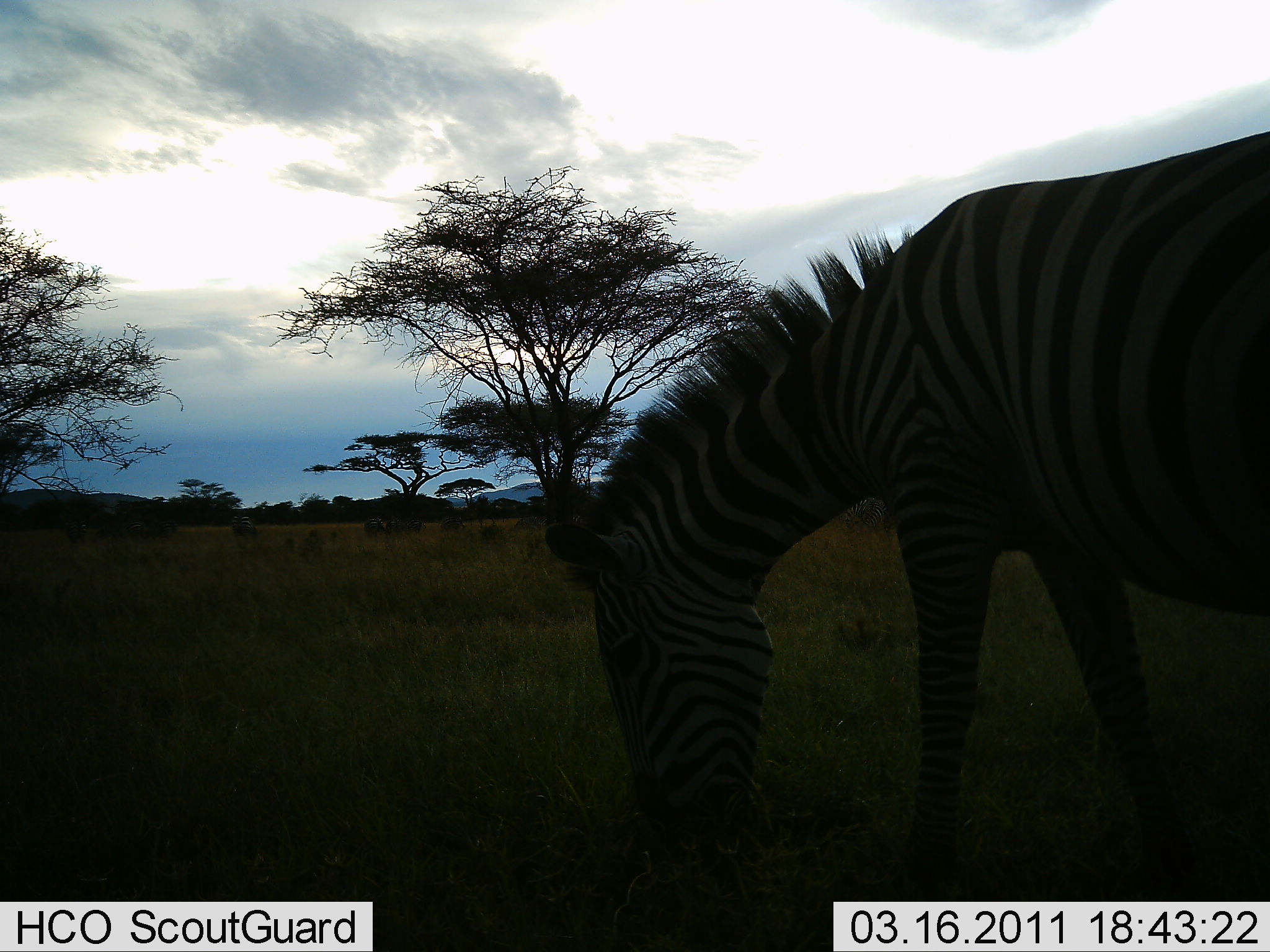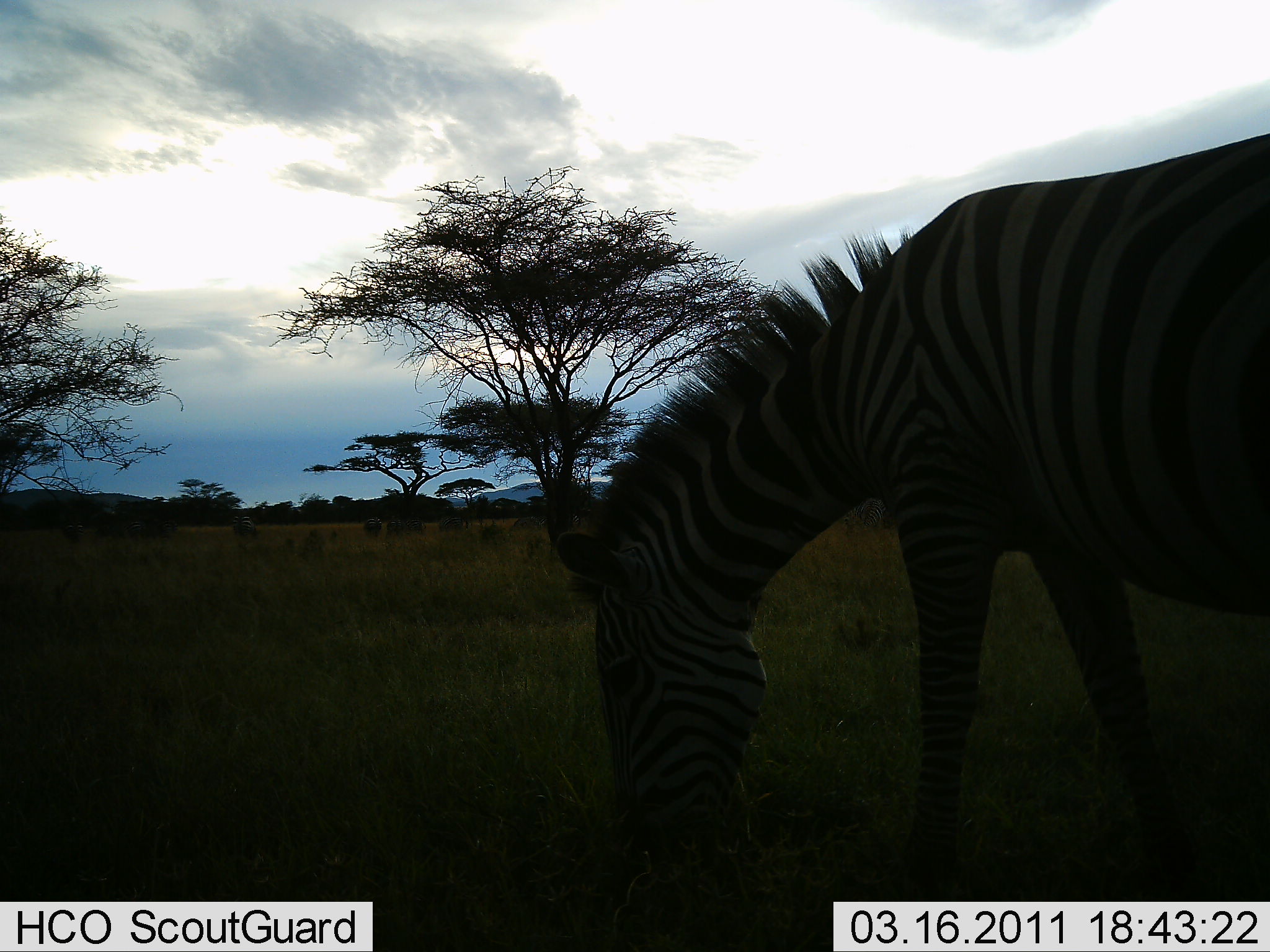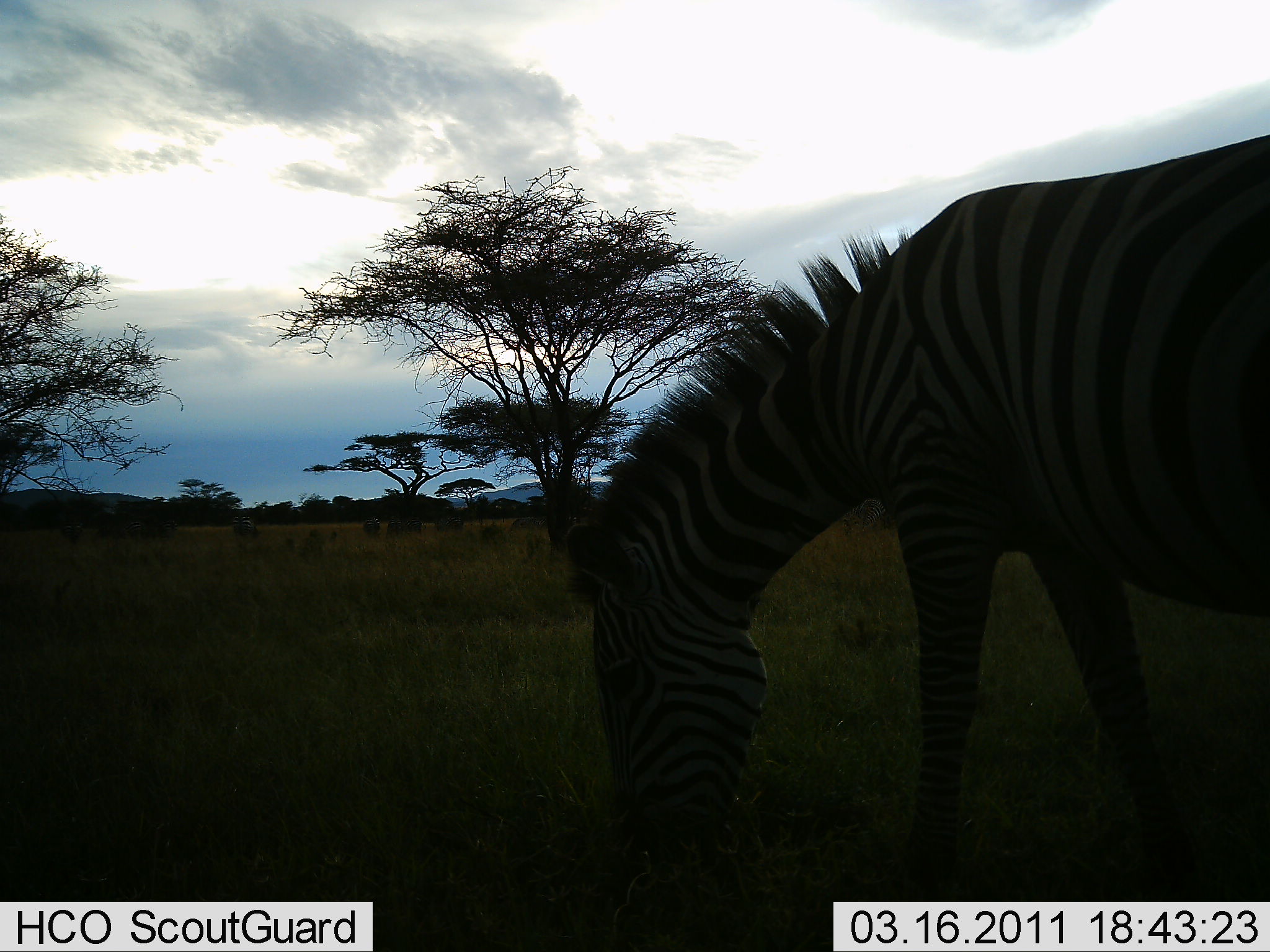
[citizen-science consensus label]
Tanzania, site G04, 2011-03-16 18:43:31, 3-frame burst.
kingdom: Animalia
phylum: Chordata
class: Mammalia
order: Perissodactyla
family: Equidae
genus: Equus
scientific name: Equus quagga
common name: plains zebra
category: zebra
Zebra (plains zebra) (Equus quagga), count 1. Behavior (volunteer vote fractions): standing 0%, resting 0%, moving 0%, interacting 0%. Young present (vote fraction): 0%. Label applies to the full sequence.